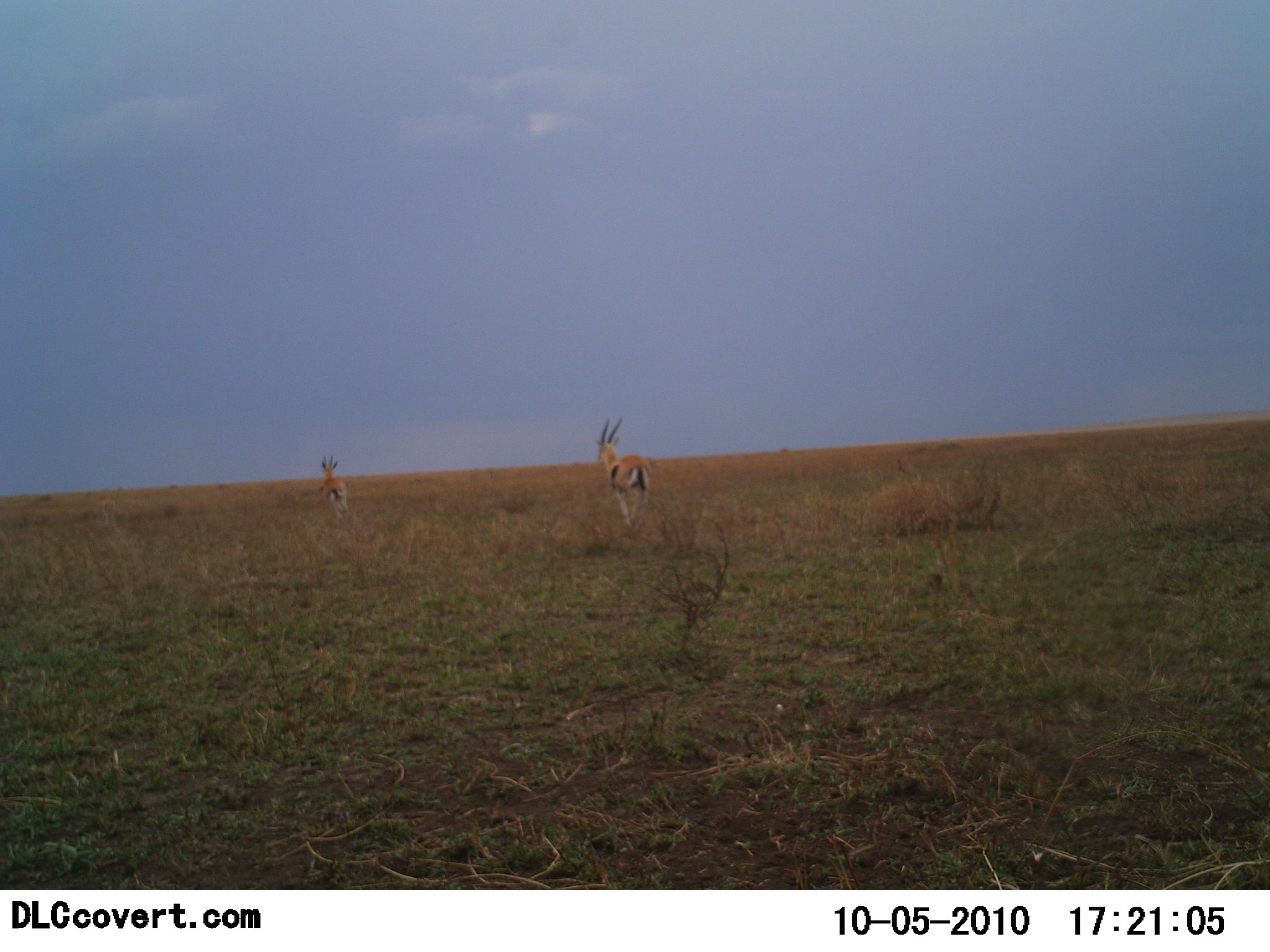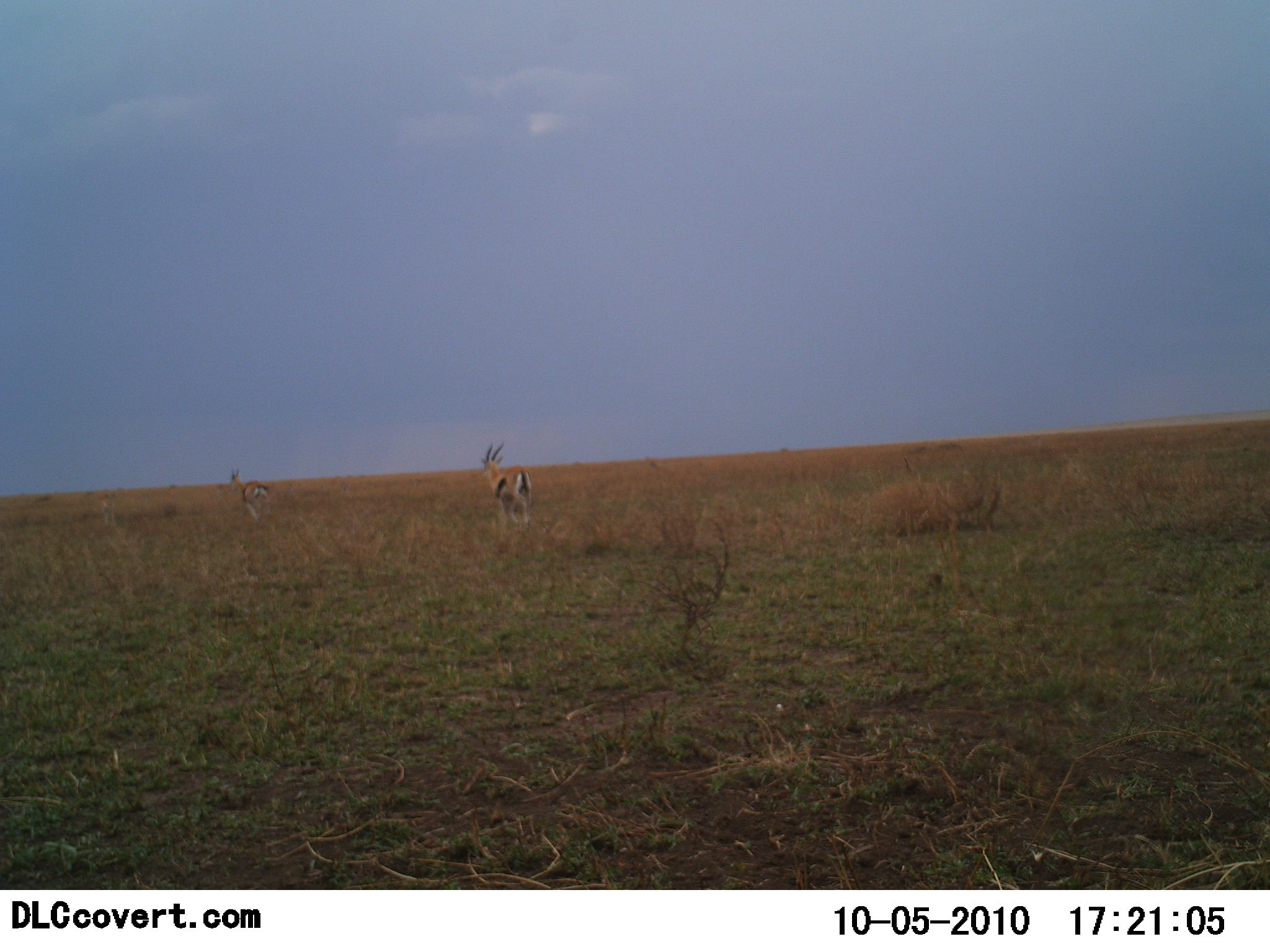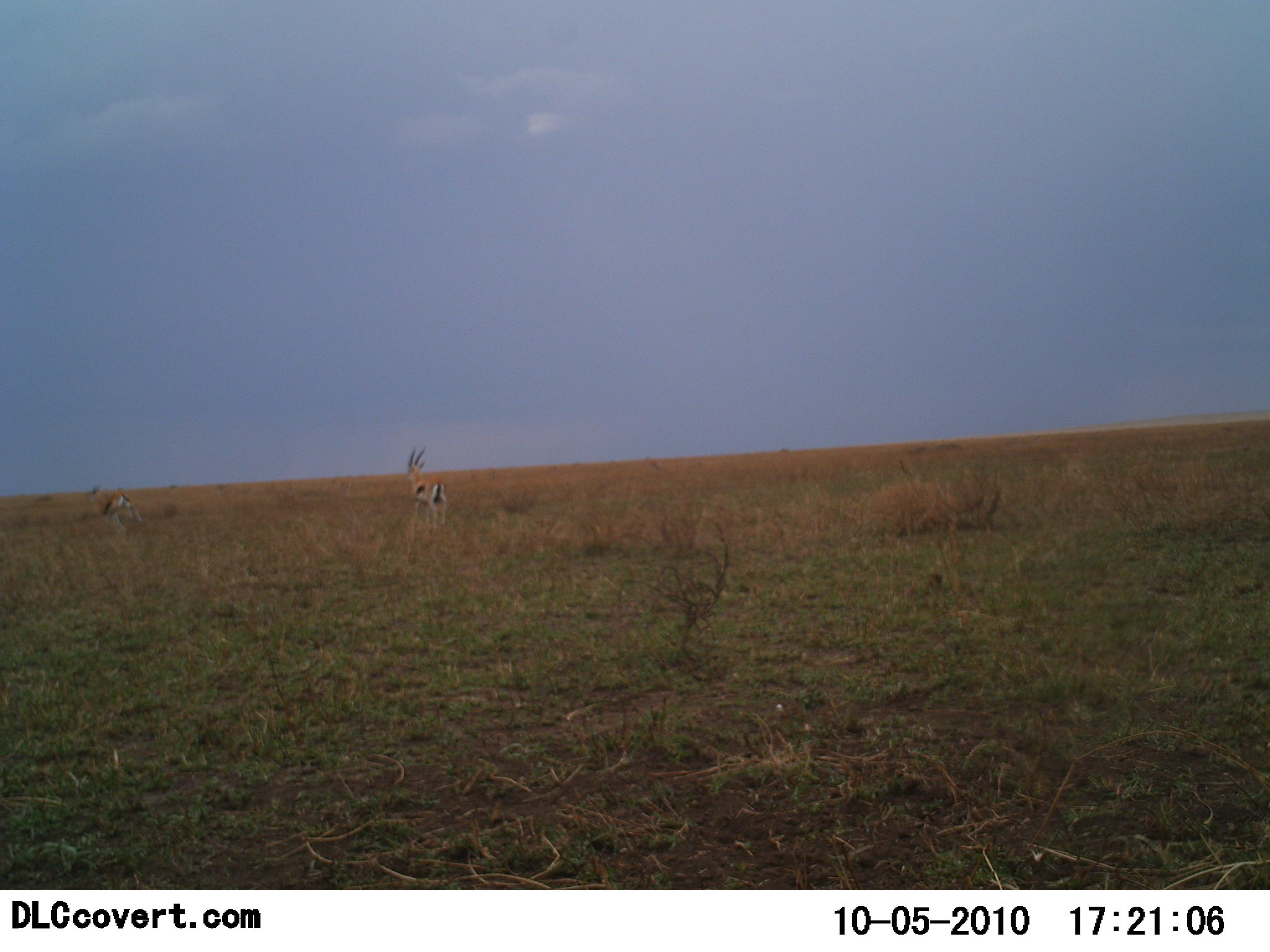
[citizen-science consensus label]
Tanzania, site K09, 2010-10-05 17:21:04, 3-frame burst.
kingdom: Animalia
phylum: Chordata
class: Mammalia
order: Artiodactyla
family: Bovidae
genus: Eudorcas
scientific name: Eudorcas thomsonii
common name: thomson's gazelle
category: gazellethomsons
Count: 2.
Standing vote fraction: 6%.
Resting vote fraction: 0%.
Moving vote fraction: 94%.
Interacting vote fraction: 0%.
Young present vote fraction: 0%.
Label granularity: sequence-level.